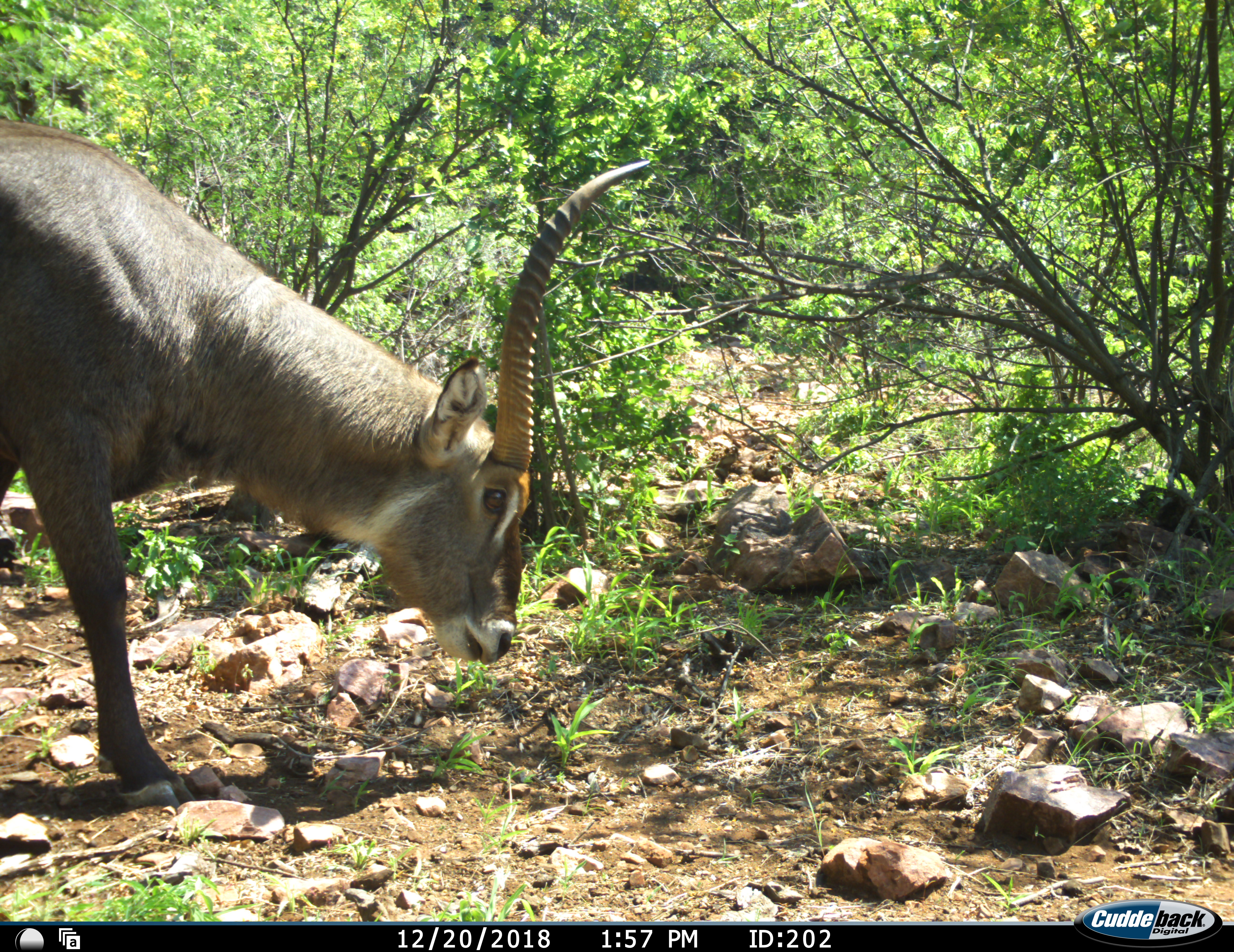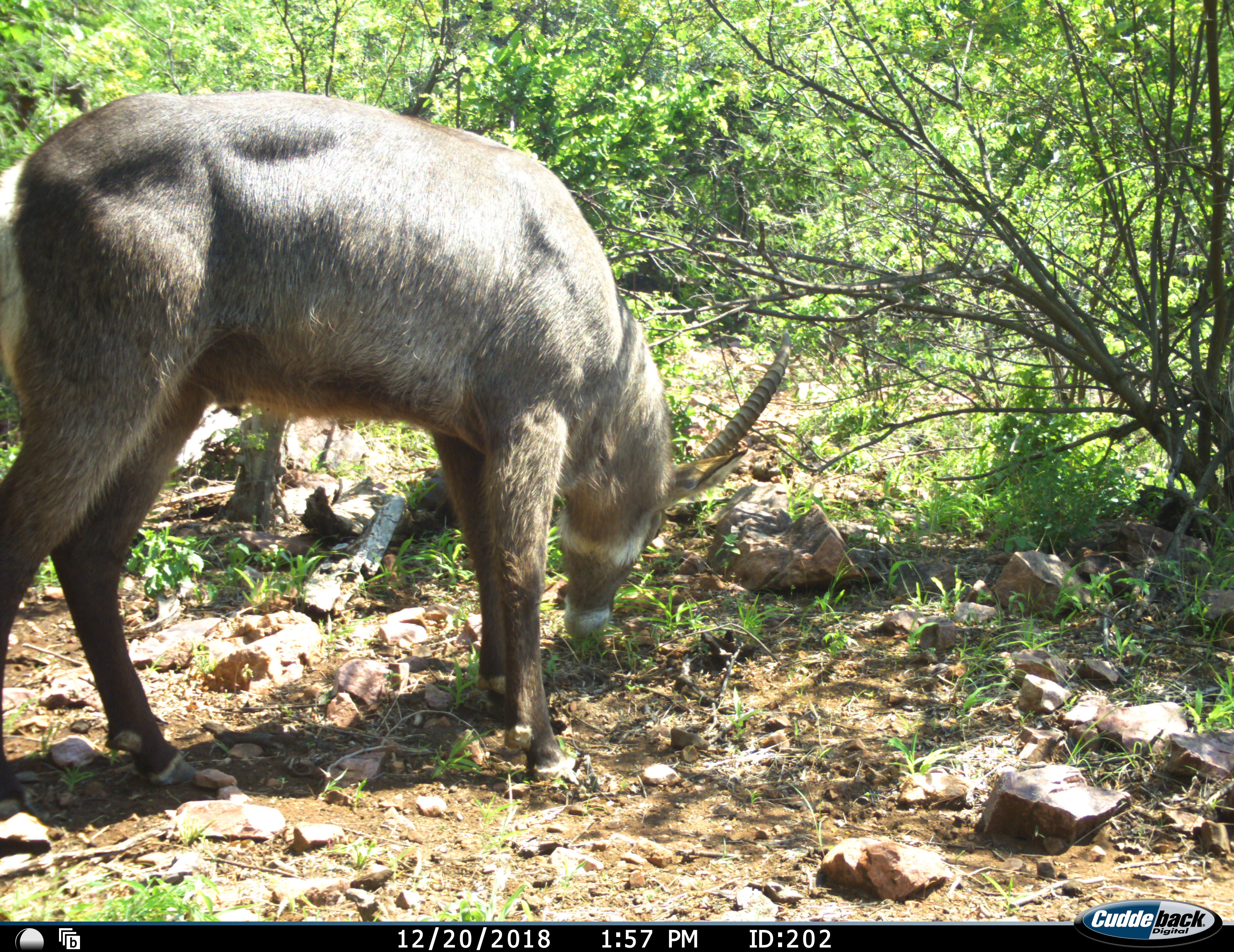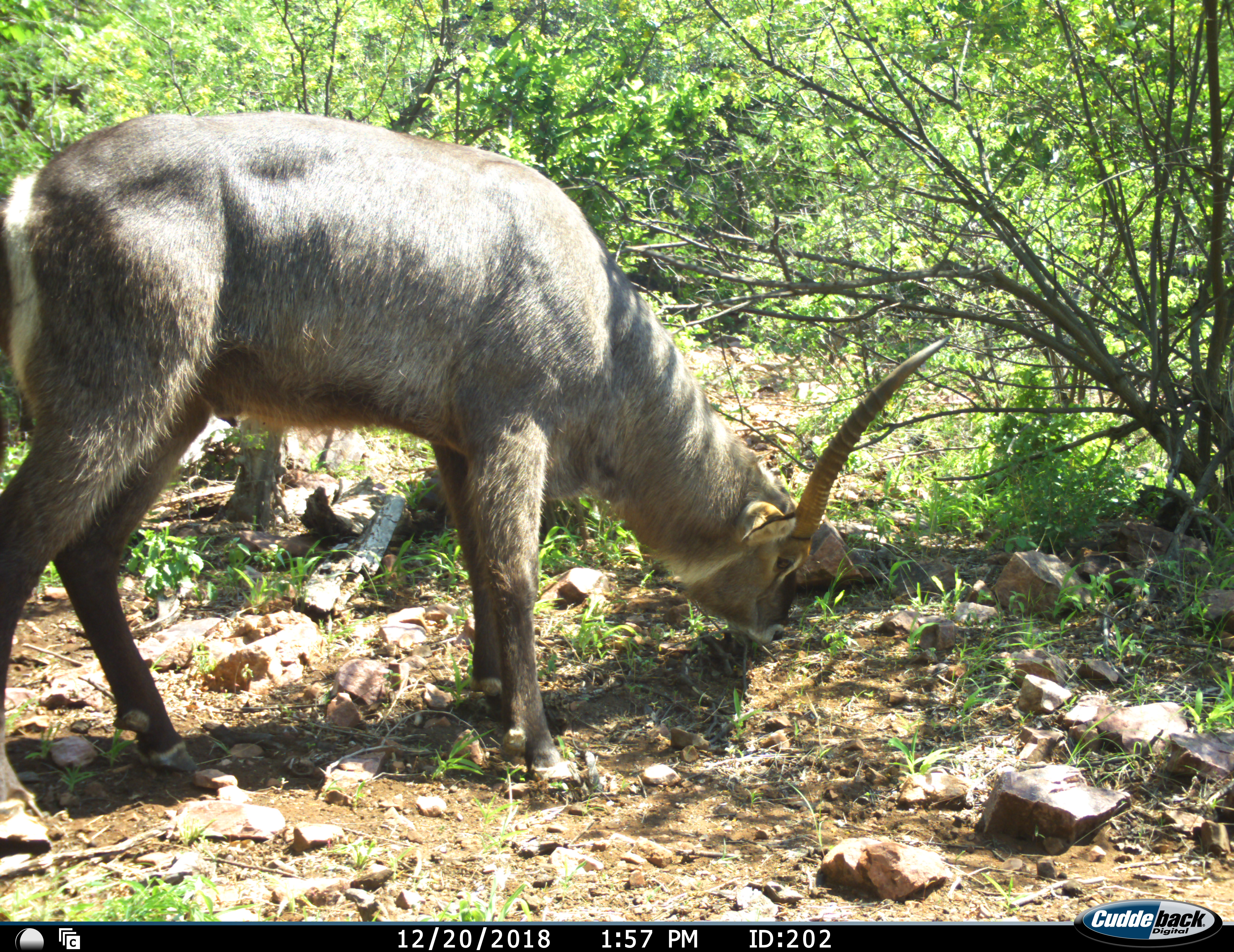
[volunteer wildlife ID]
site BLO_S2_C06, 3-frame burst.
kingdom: Animalia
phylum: Chordata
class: Mammalia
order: Artiodactyla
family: Bovidae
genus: Kobus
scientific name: Kobus ellipsiprymnus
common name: waterbuck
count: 1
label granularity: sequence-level